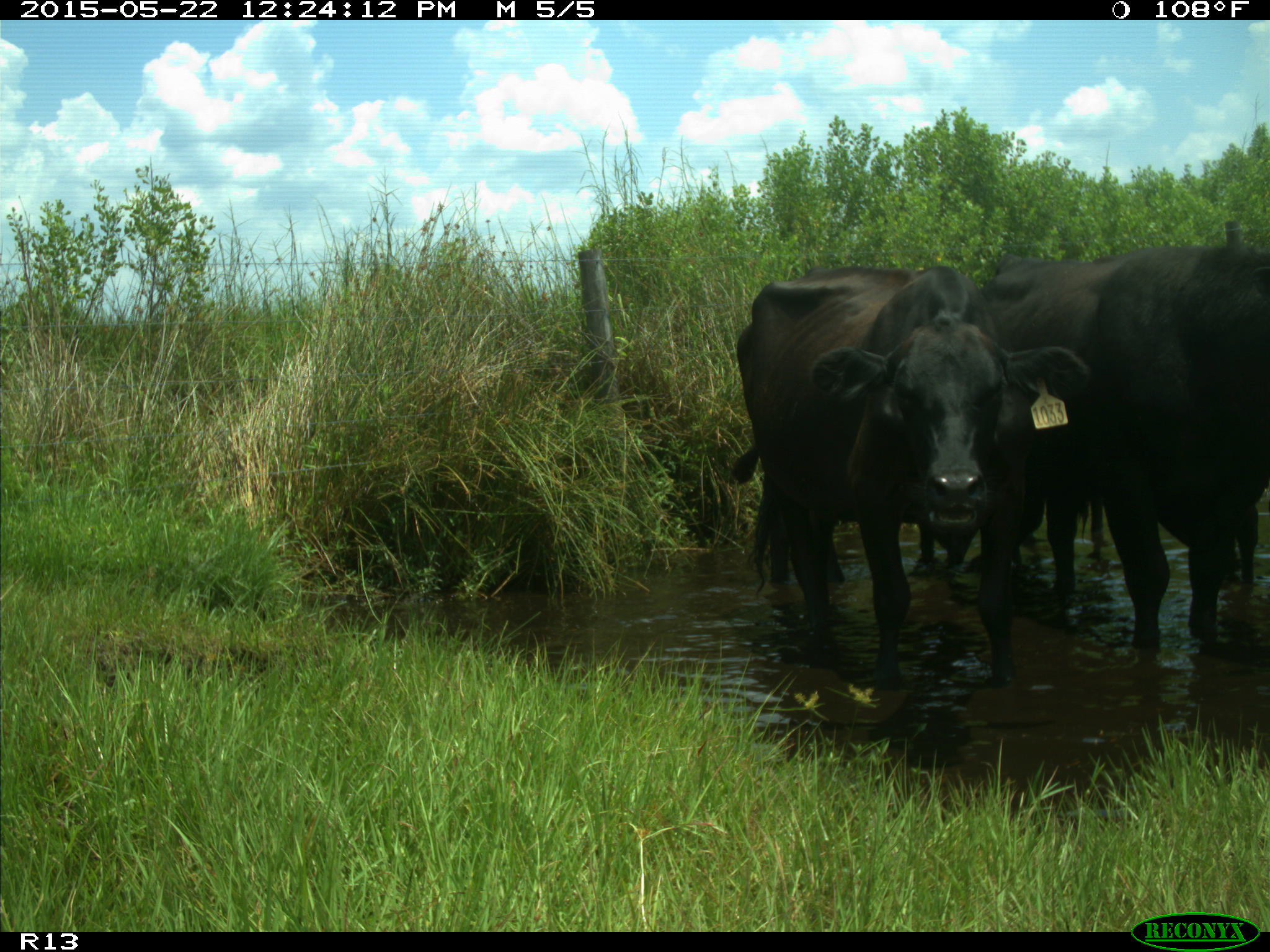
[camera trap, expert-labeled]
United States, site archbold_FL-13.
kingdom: Animalia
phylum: Chordata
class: Mammalia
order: Artiodactyla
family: Bovidae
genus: Bos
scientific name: Bos taurus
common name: domestic cow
Bos taurus (domestic cow).